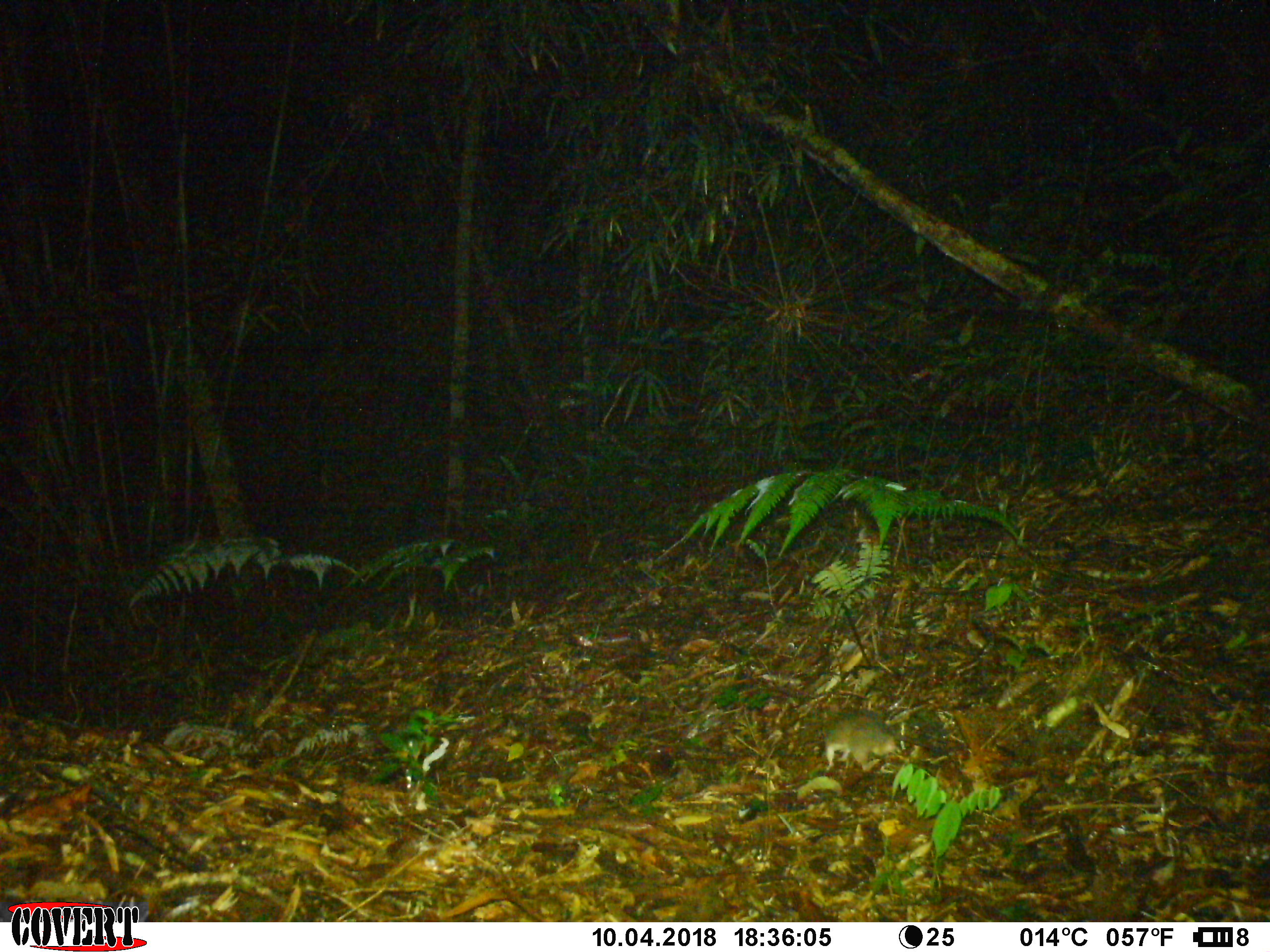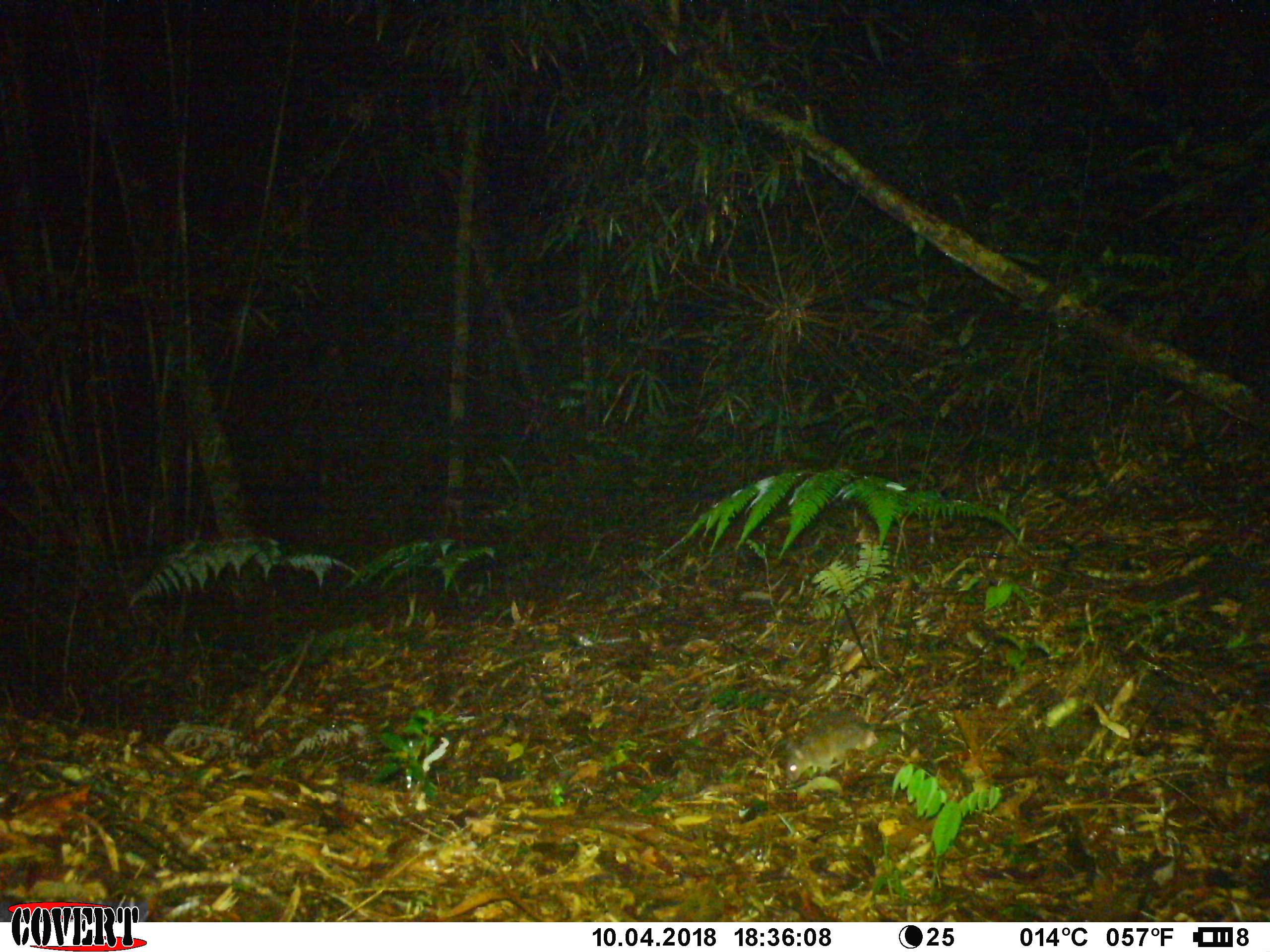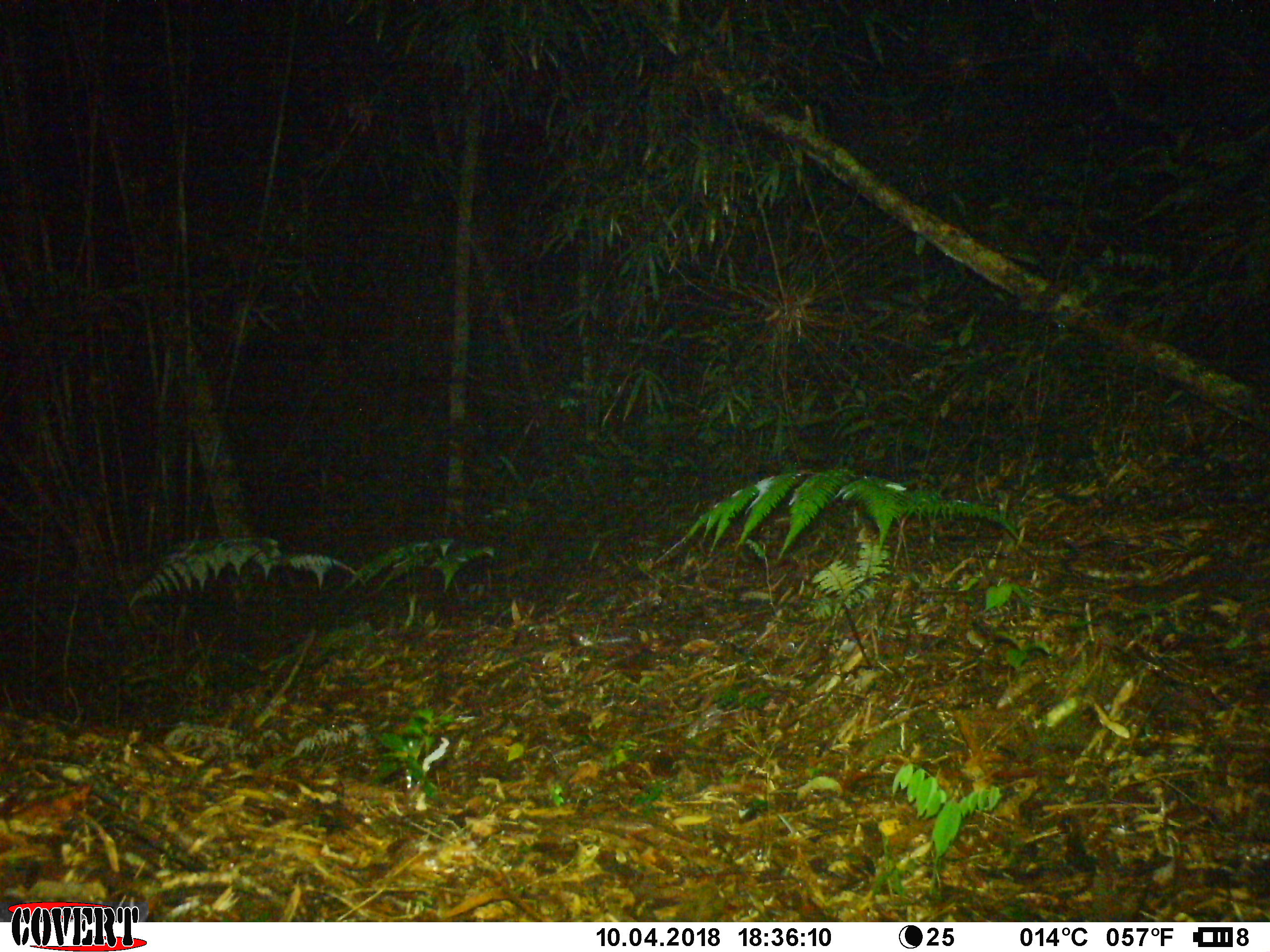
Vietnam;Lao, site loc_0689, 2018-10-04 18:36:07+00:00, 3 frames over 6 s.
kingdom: Animalia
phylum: Chordata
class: Mammalia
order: Rodentia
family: Muridae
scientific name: Muridae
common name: old-world mice and rats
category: unidentified murid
Unidentified murid (old-world mice and rats) (Muridae). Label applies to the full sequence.